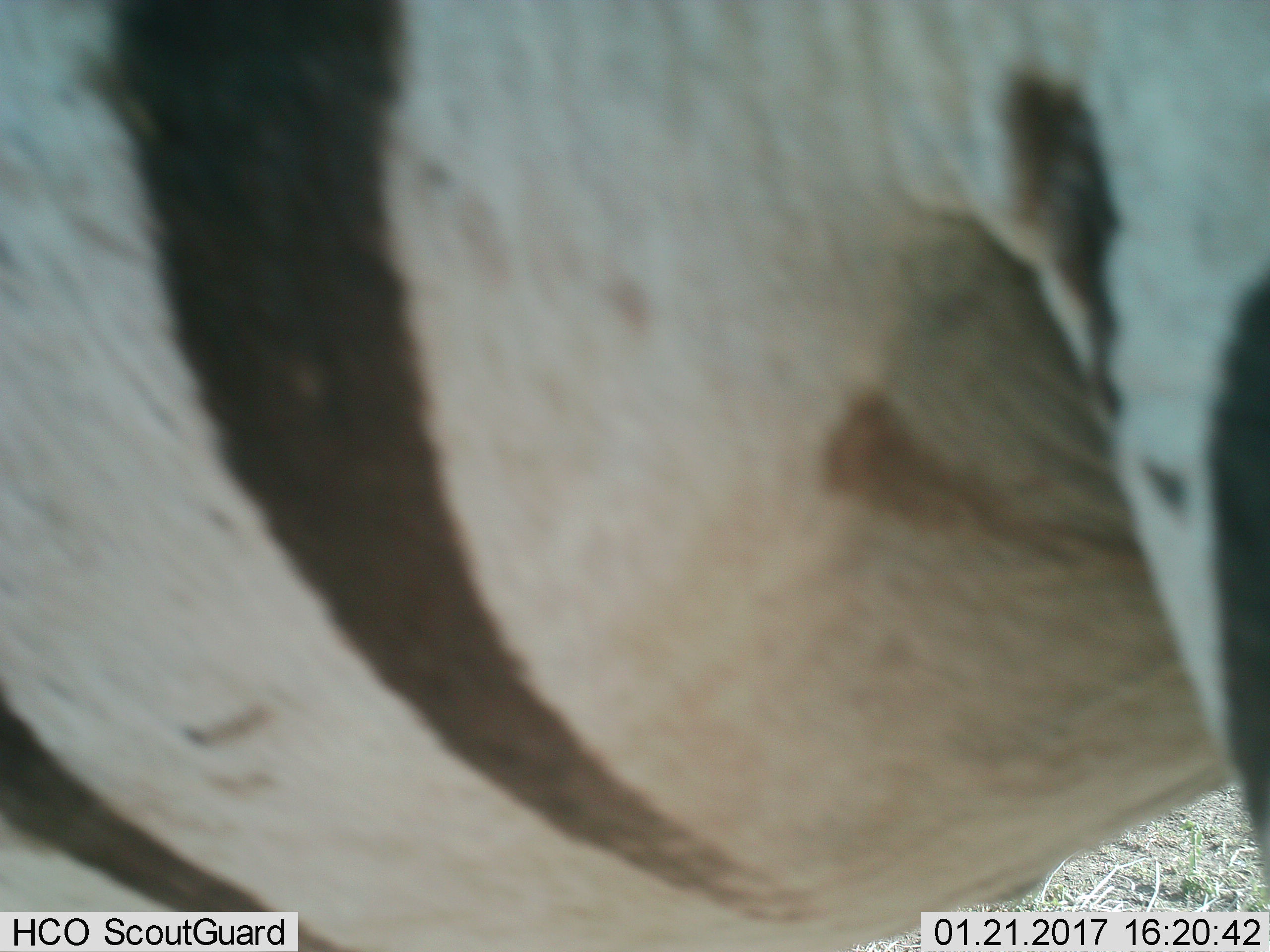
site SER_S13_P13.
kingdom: Animalia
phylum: Chordata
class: Mammalia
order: Perissodactyla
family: Equidae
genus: Equus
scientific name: Equus quagga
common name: plains zebra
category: zebraplains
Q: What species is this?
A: Zebraplains (plains zebra) (Equus quagga).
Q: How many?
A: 1.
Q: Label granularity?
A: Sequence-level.